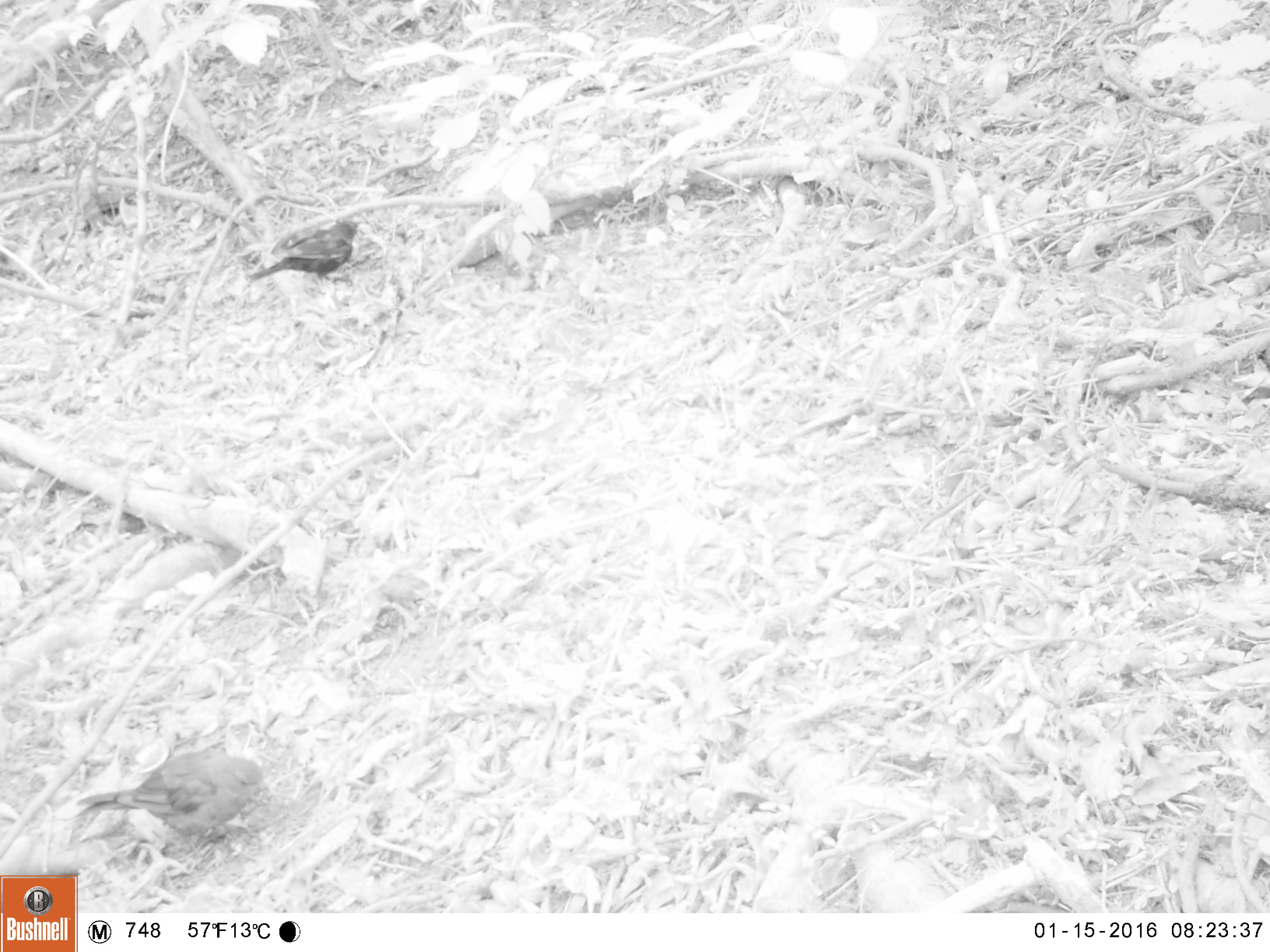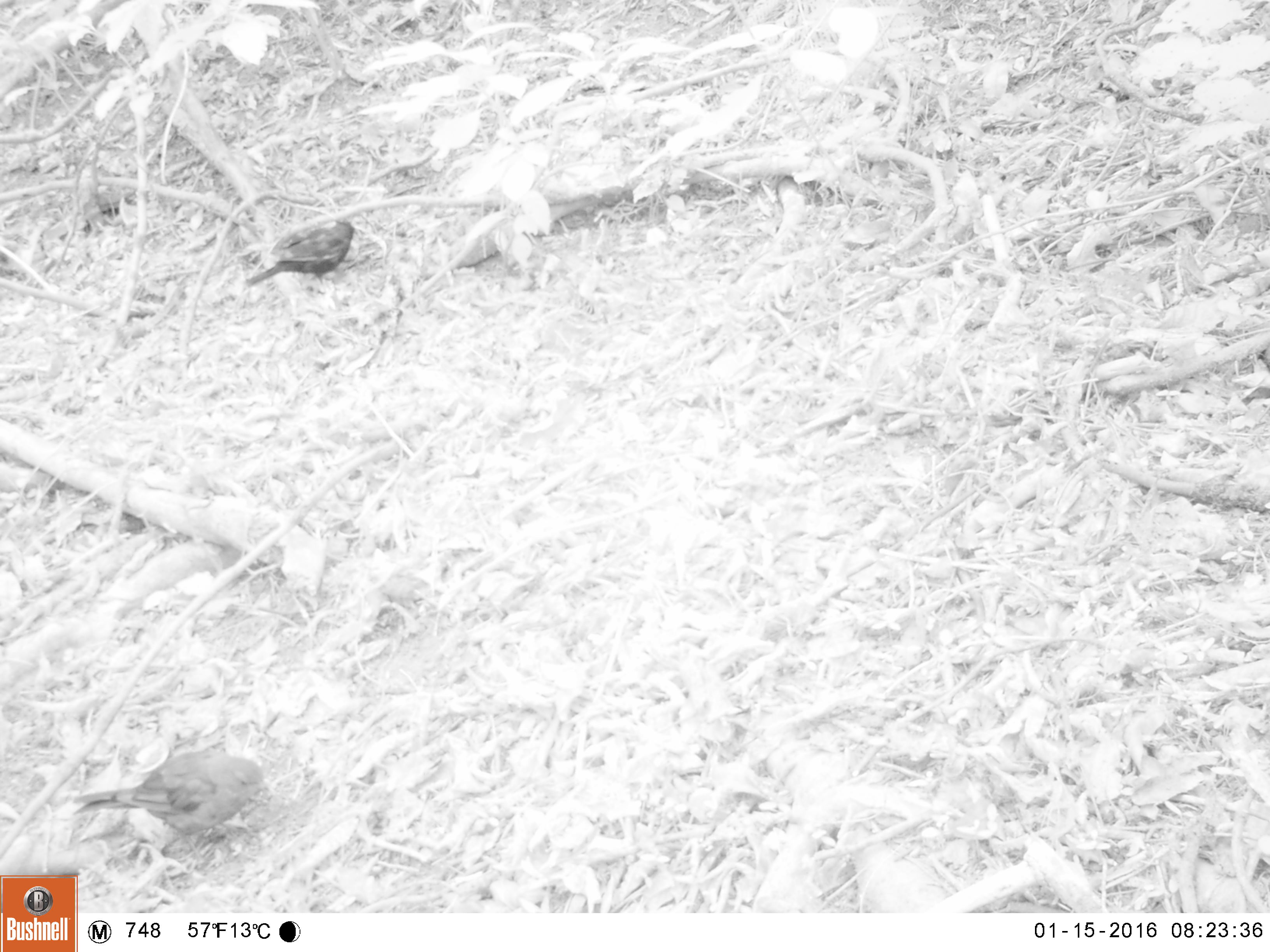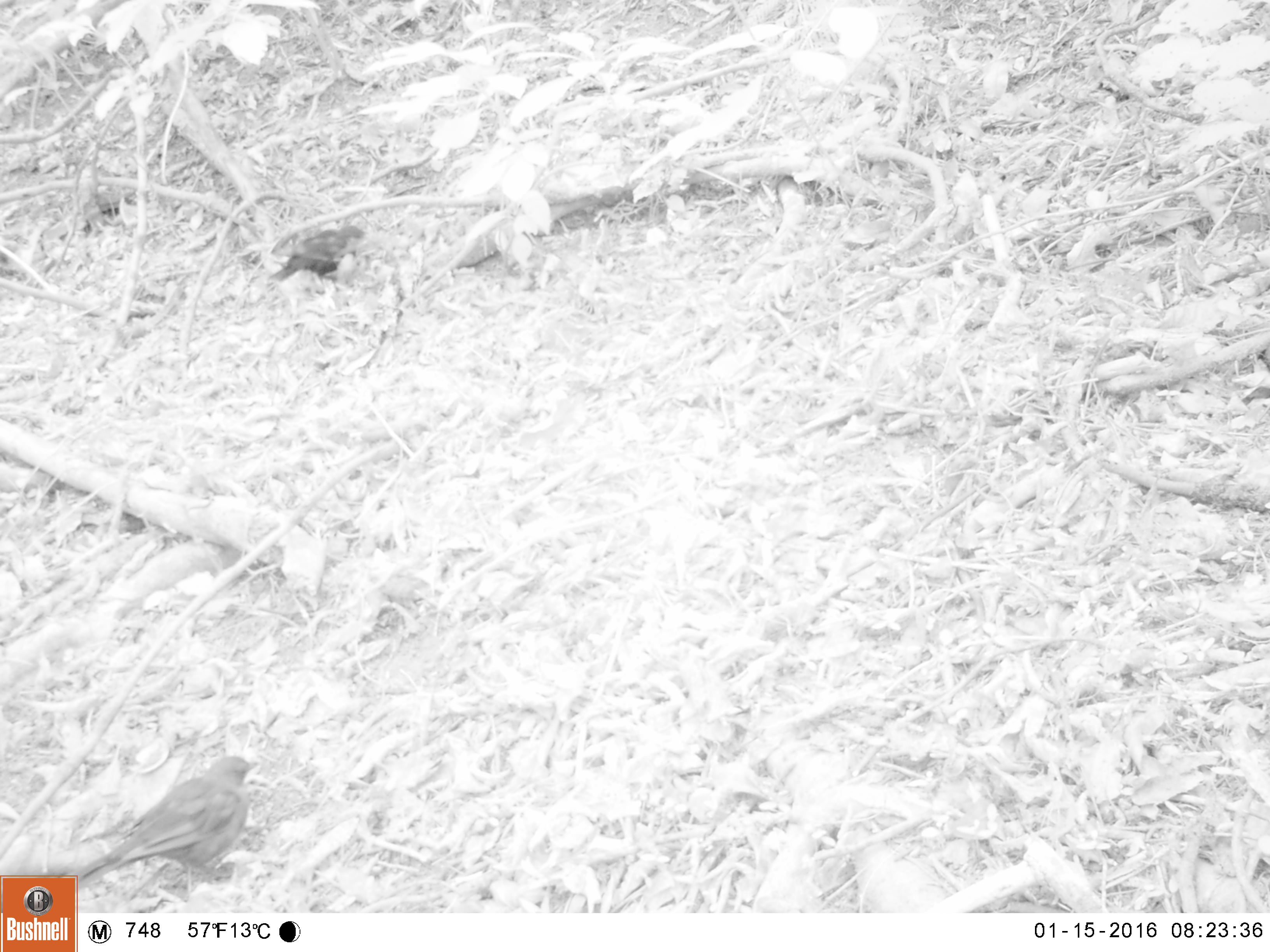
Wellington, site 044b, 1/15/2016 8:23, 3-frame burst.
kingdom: Animalia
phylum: Chordata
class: Aves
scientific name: Aves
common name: bird